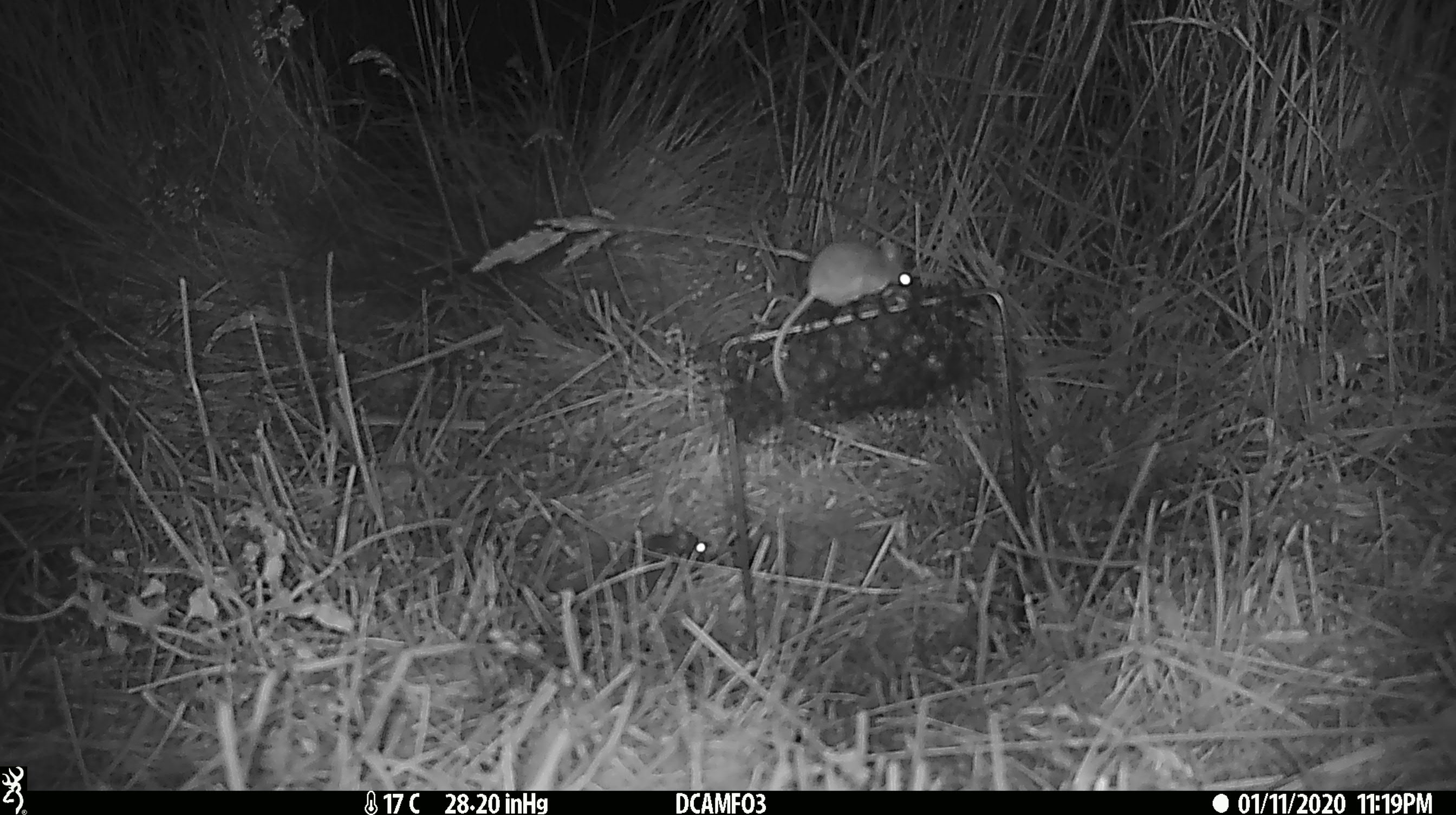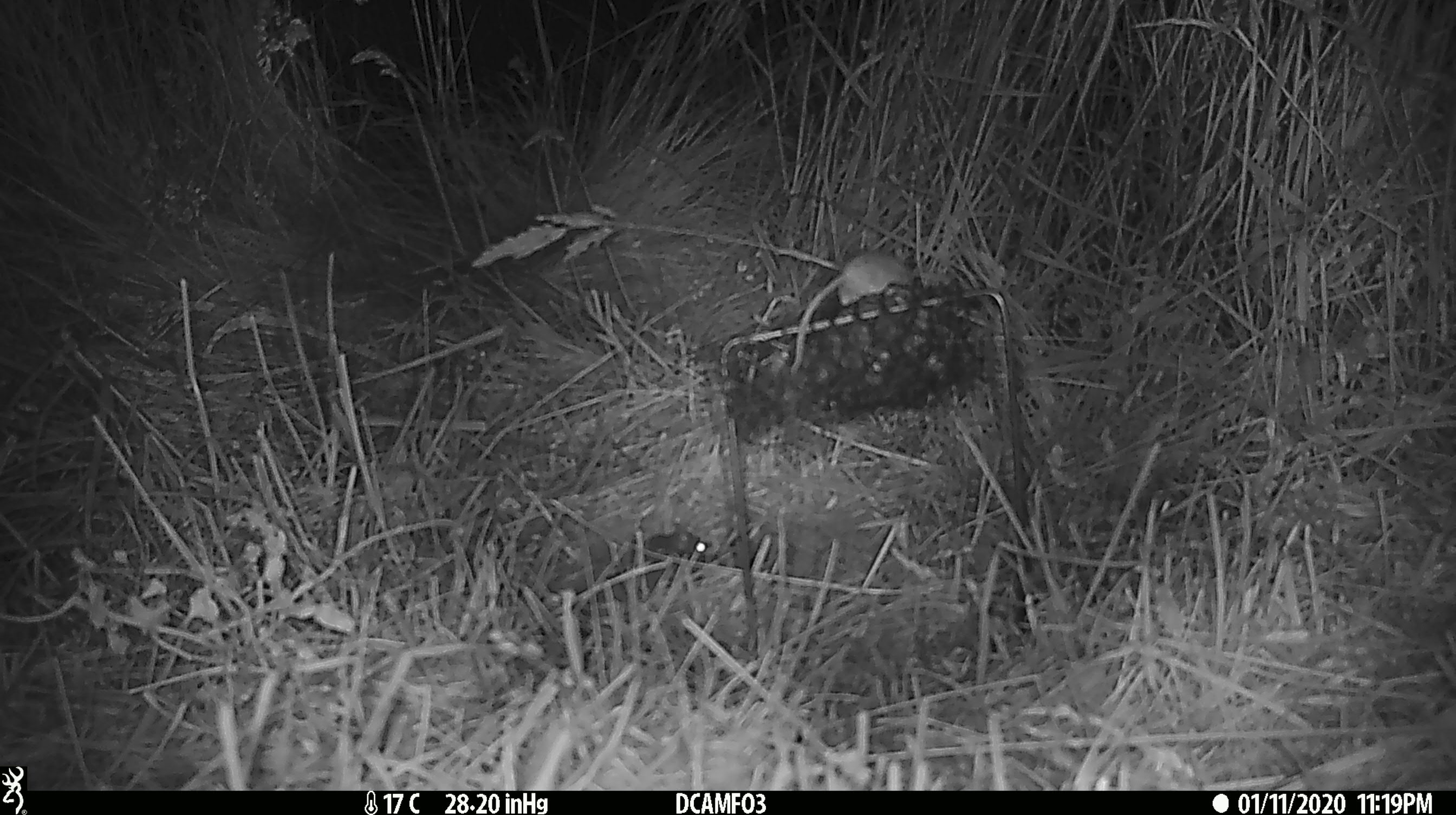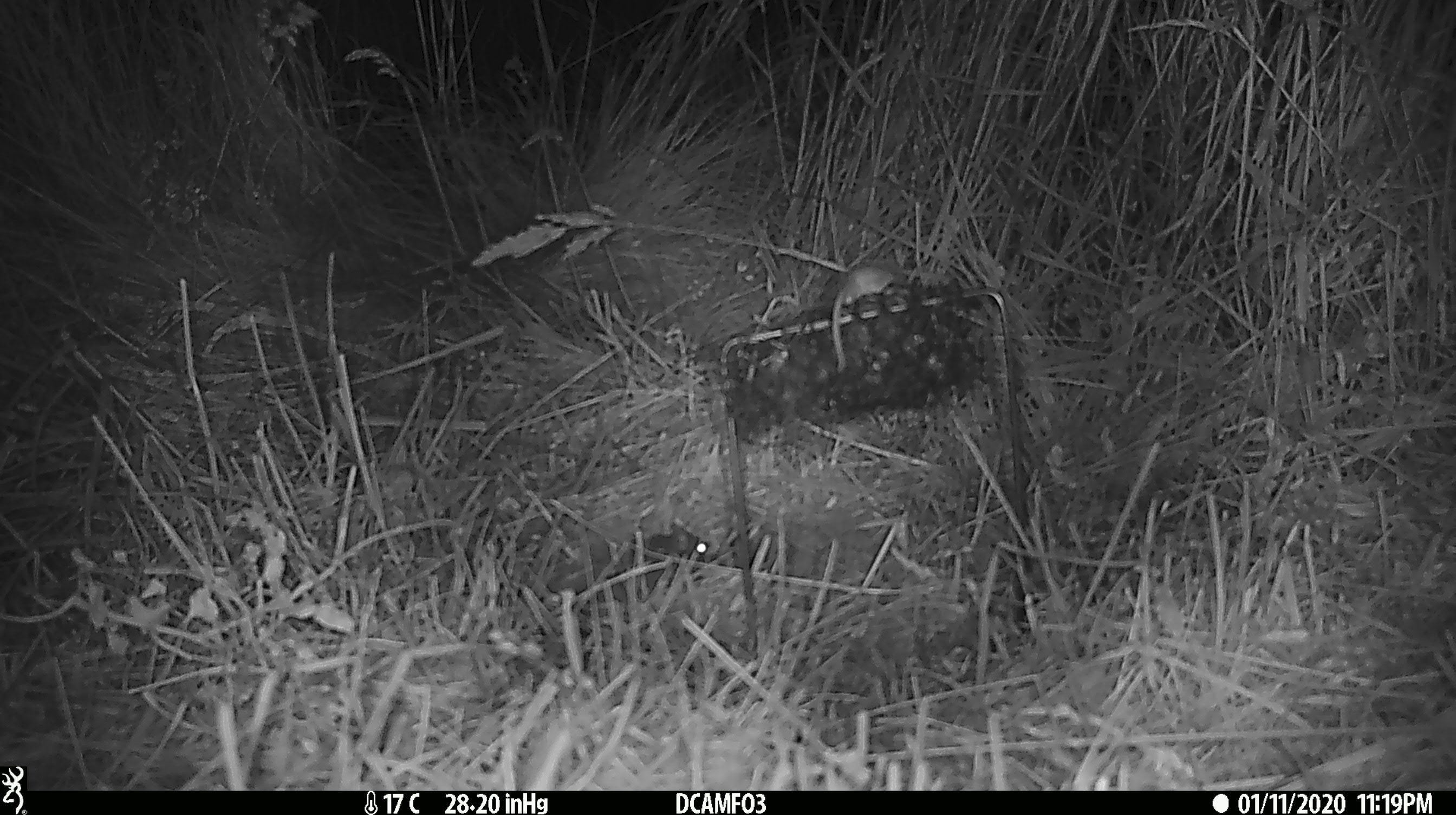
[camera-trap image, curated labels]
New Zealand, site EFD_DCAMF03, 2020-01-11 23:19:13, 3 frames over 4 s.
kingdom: Animalia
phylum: Chordata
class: Mammalia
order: Rodentia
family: Muridae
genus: Mus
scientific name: Mus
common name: mouse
Mouse (Mus).